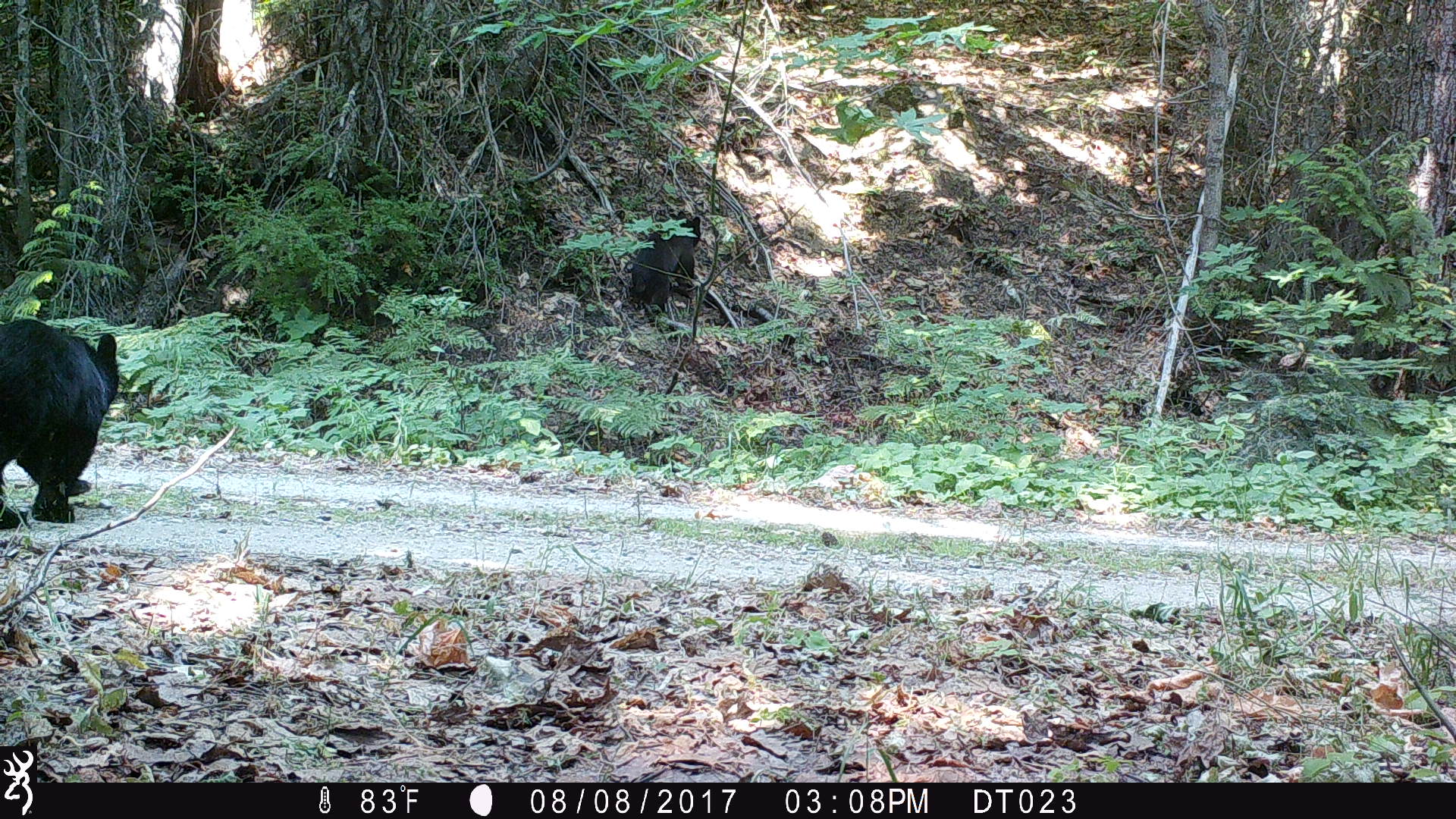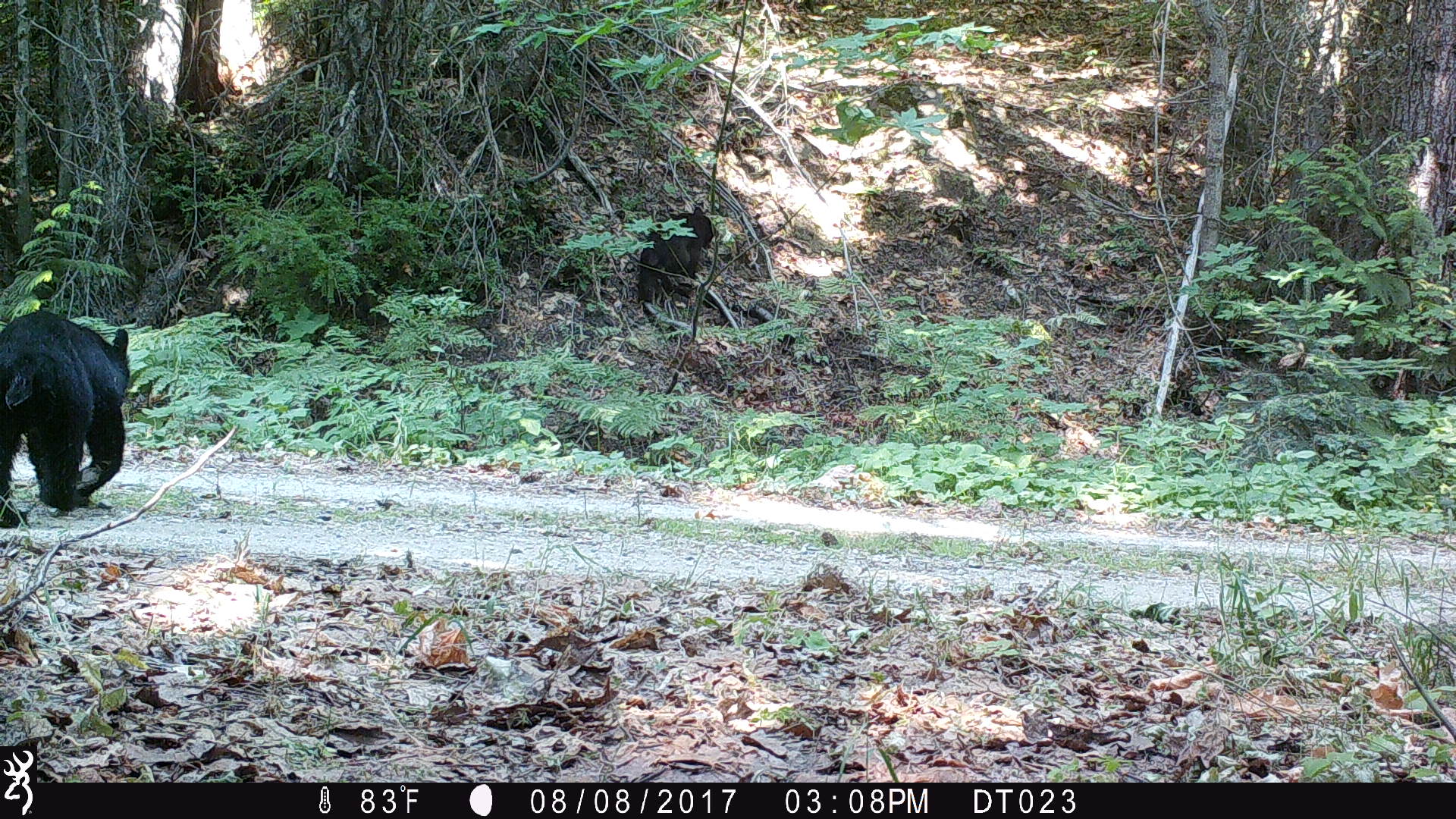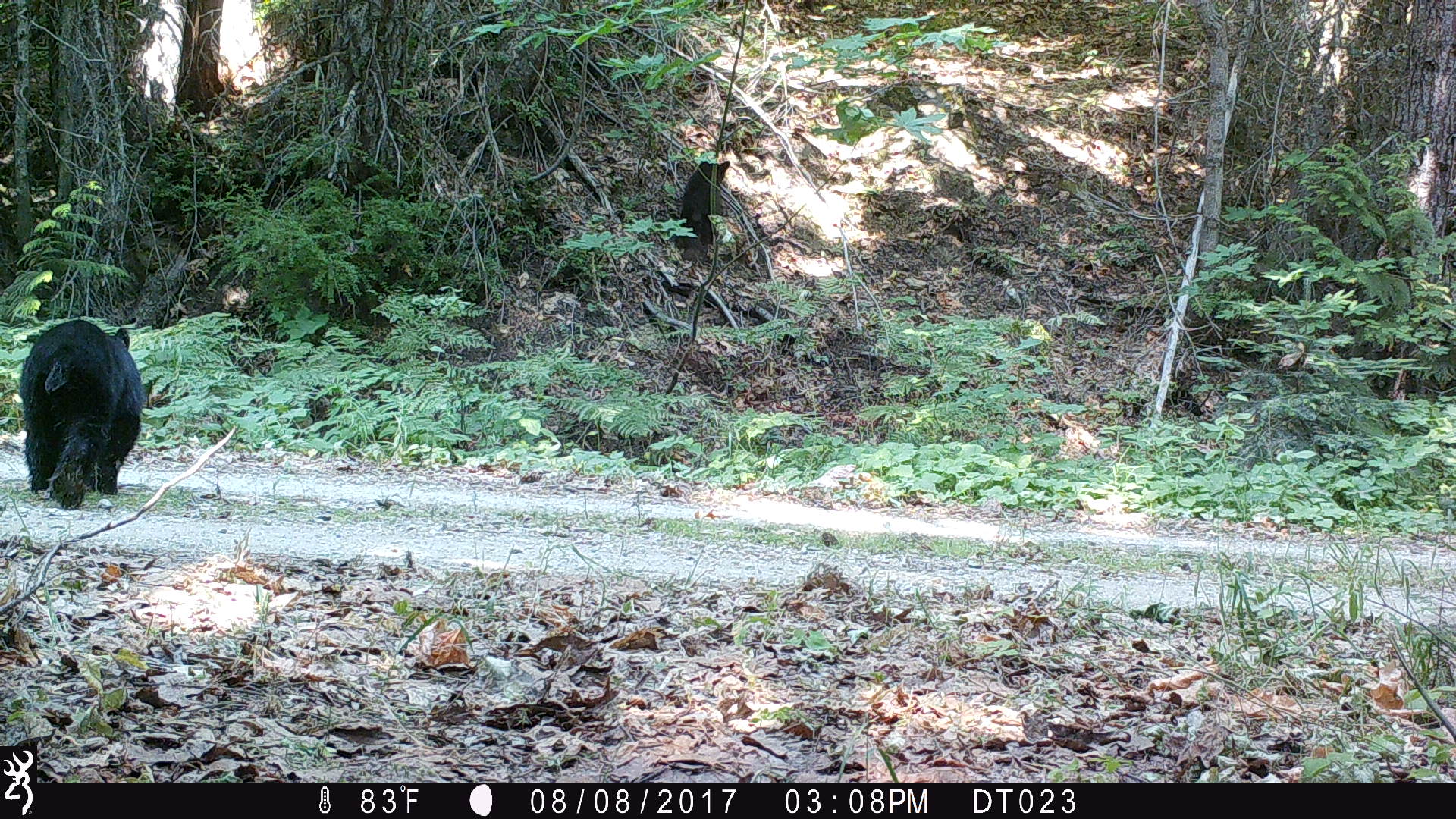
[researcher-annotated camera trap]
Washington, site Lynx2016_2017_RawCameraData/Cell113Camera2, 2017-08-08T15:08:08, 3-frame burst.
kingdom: Animalia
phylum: Chordata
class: Mammalia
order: Carnivora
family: Ursidae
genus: Ursus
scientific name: Ursus americanus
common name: american black bear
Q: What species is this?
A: Ursus americanus (american black bear).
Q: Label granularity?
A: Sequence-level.